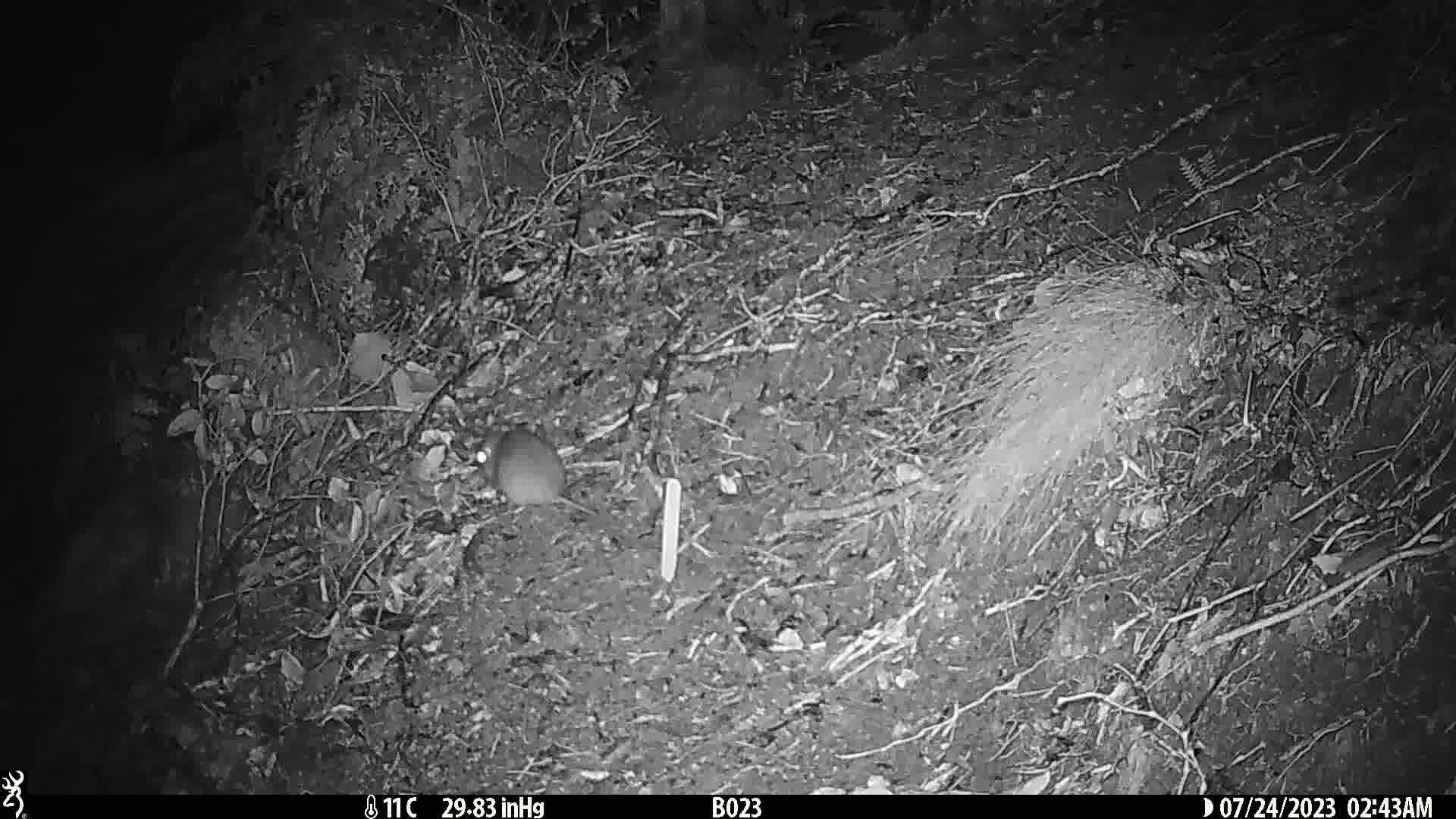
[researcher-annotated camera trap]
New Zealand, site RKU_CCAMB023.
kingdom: Animalia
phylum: Chordata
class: Mammalia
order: Rodentia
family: Muridae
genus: Rattus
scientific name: Rattus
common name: rat